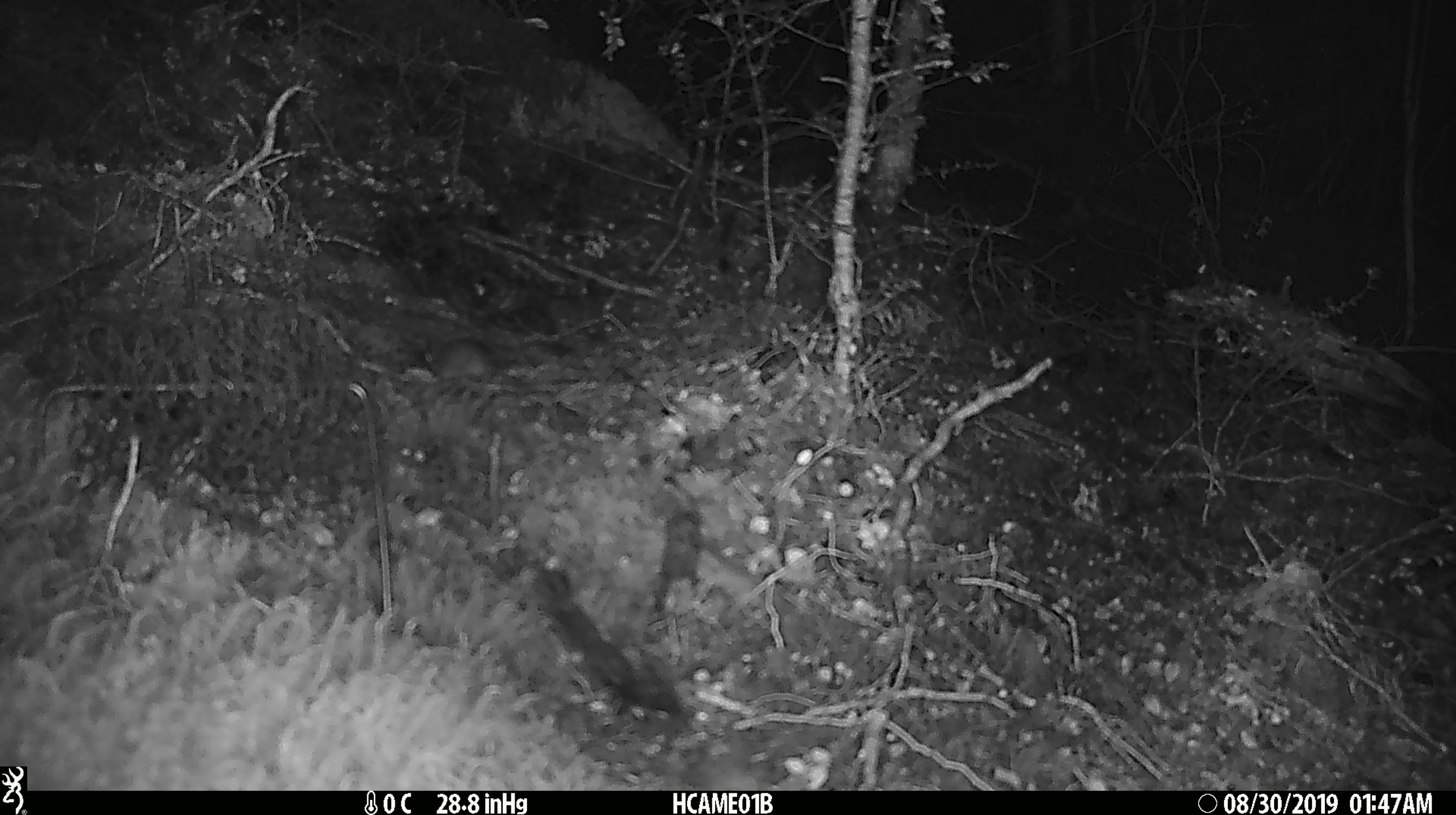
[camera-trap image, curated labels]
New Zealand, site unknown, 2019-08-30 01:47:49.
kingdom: Animalia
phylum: Chordata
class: Mammalia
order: Rodentia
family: Muridae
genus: Mus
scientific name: Mus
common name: mouse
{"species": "mouse (Mus)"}